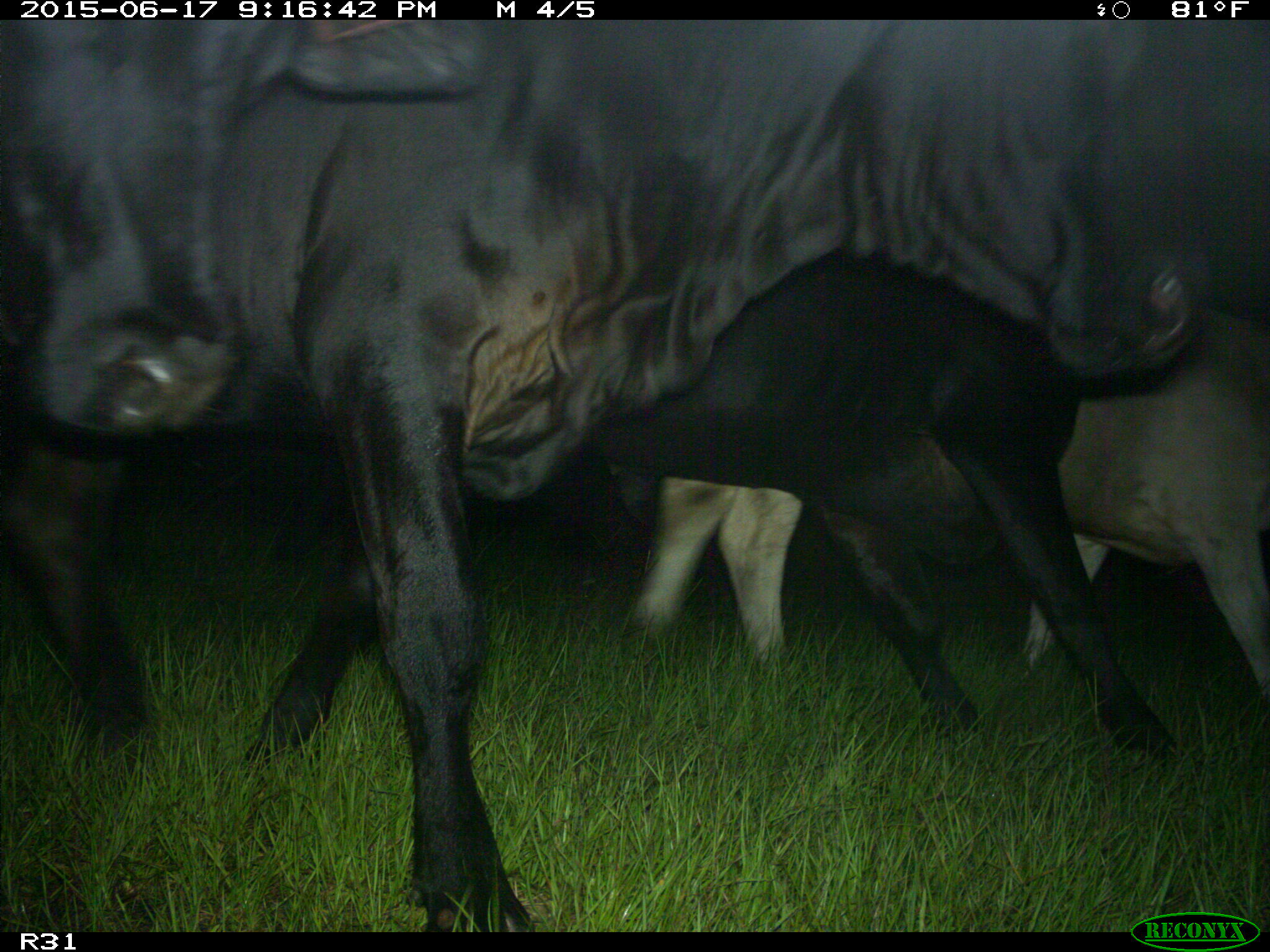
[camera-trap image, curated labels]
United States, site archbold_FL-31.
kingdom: Animalia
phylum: Chordata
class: Mammalia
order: Artiodactyla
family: Bovidae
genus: Bos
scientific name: Bos taurus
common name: domestic cow